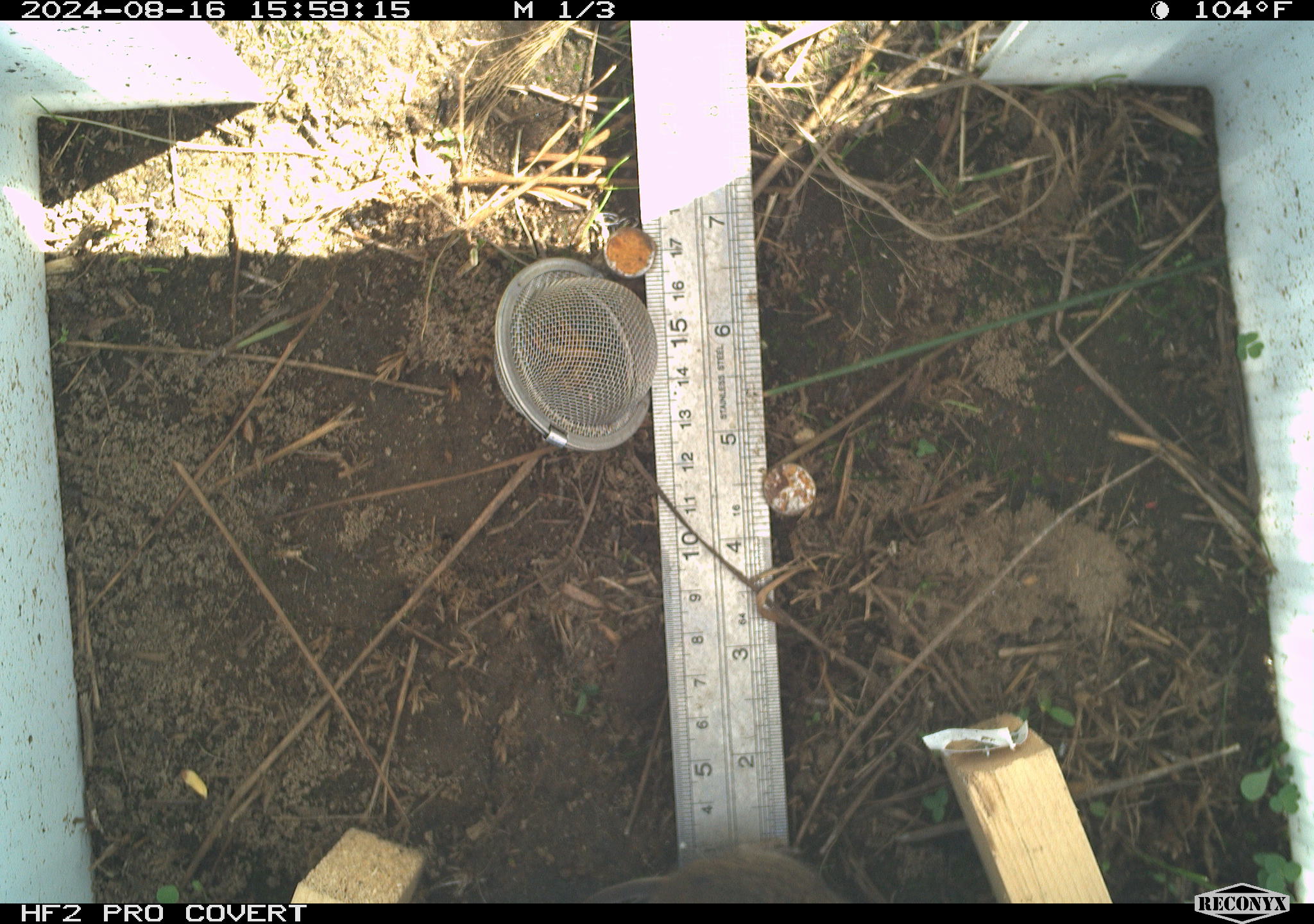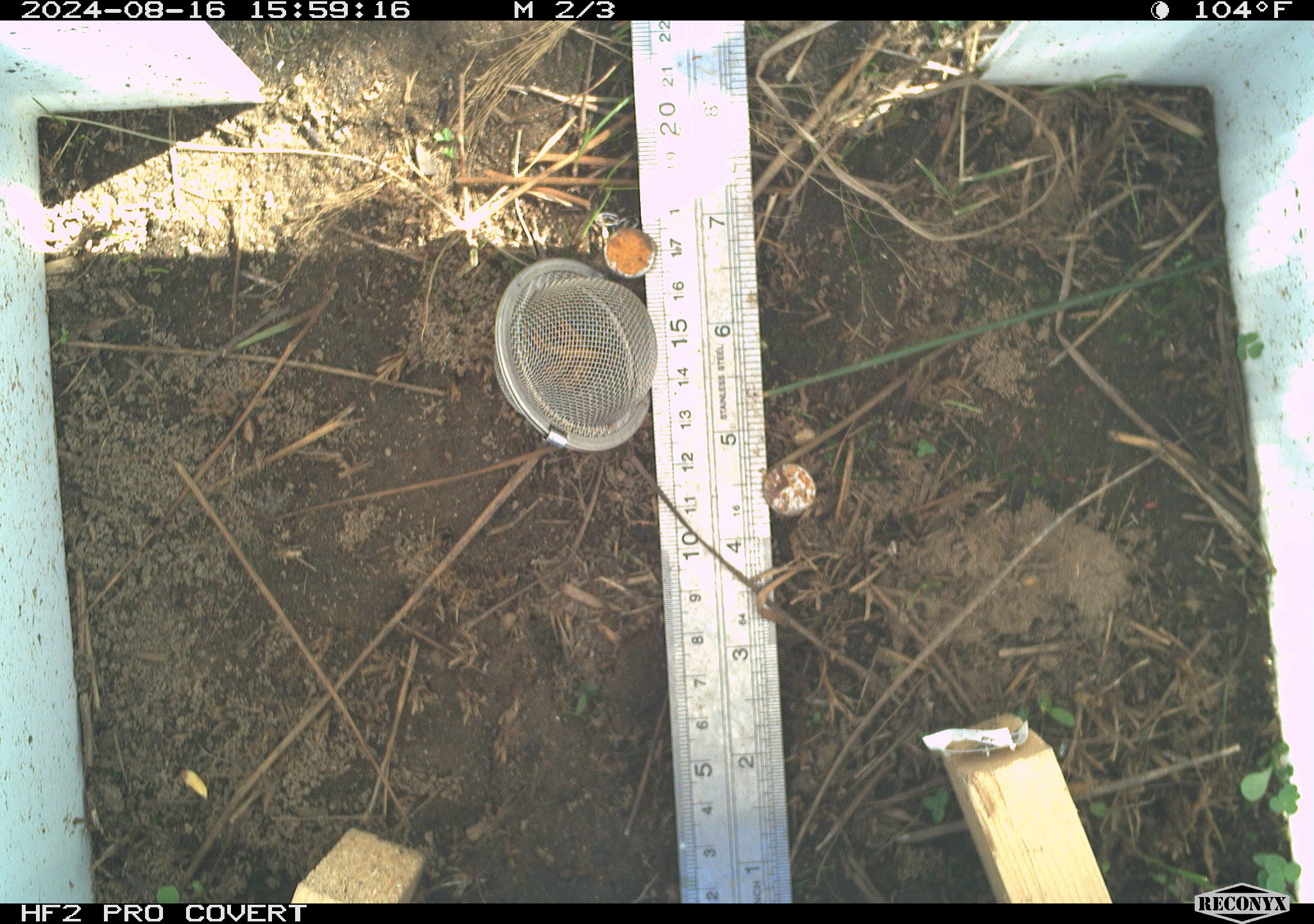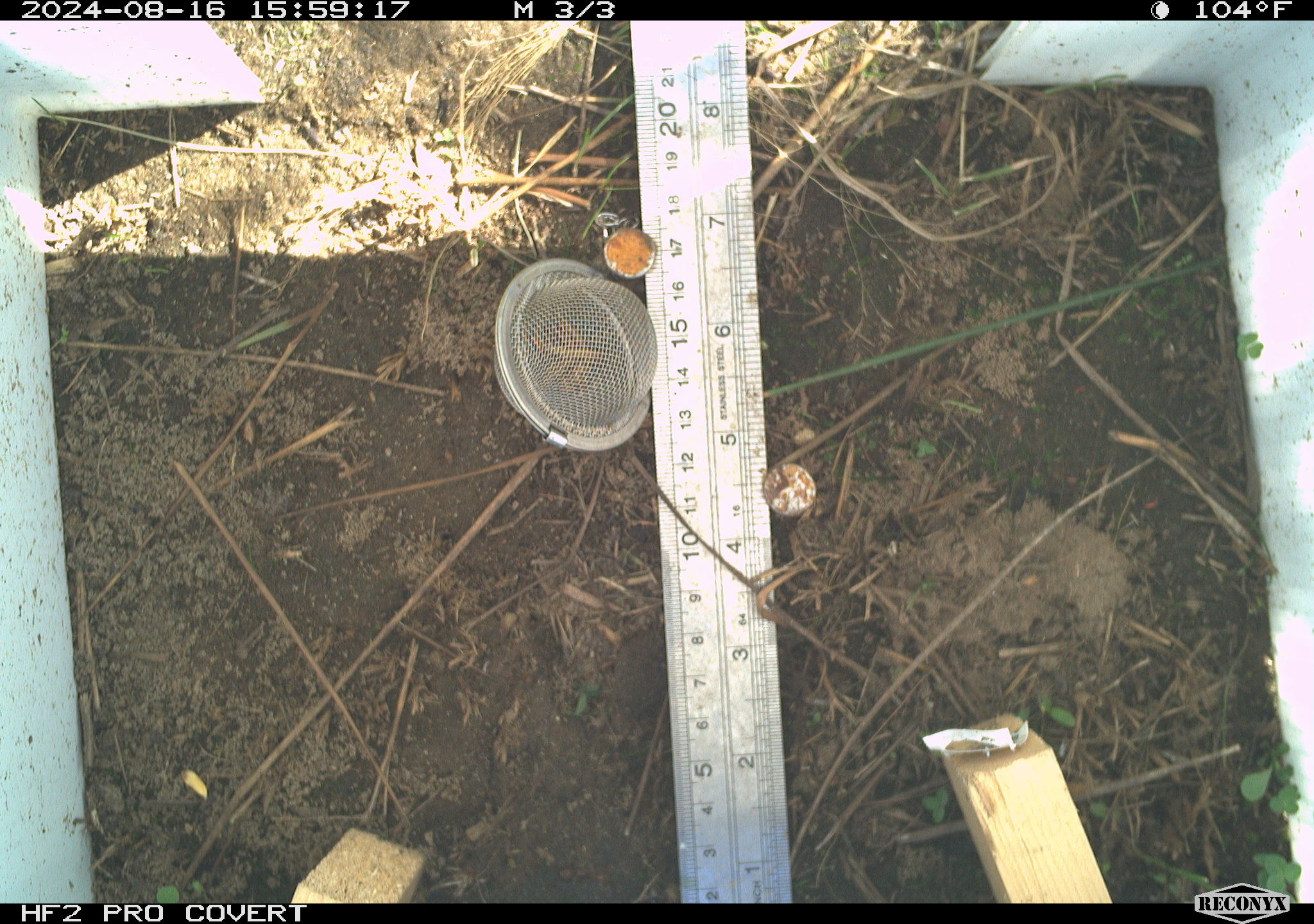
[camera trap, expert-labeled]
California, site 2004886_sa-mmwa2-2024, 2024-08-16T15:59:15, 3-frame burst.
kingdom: Animalia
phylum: Chordata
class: Mammalia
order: Rodentia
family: Cricetidae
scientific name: Arvicolinae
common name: voles, lemmings, and muskrats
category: arvicolinae subfamily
Arvicolinae subfamily (voles, lemmings, and muskrats) (Arvicolinae).